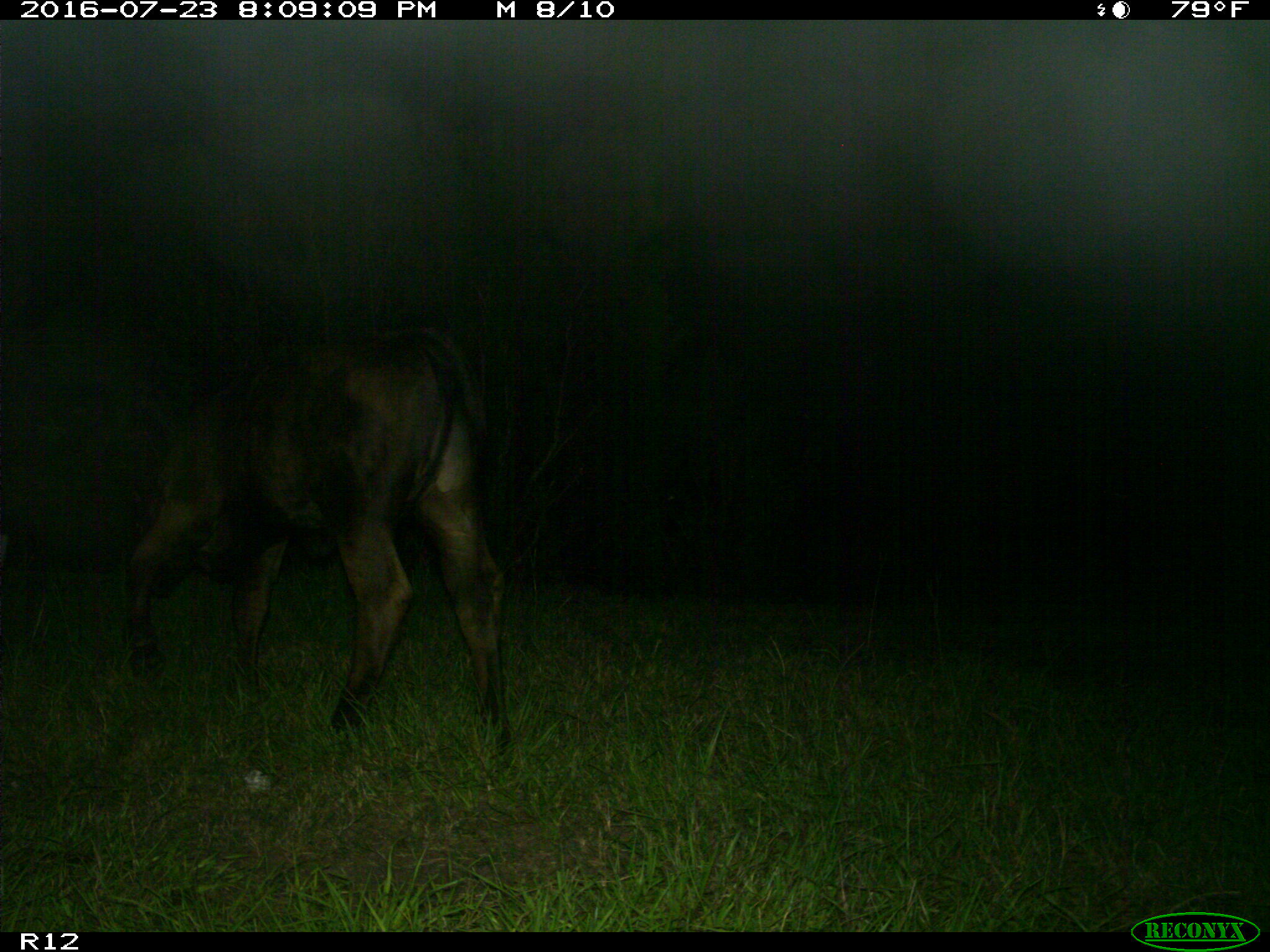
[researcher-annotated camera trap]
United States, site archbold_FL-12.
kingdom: Animalia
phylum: Chordata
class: Mammalia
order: Artiodactyla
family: Bovidae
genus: Bos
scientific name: Bos taurus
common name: domestic cow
Bos taurus (domestic cow).